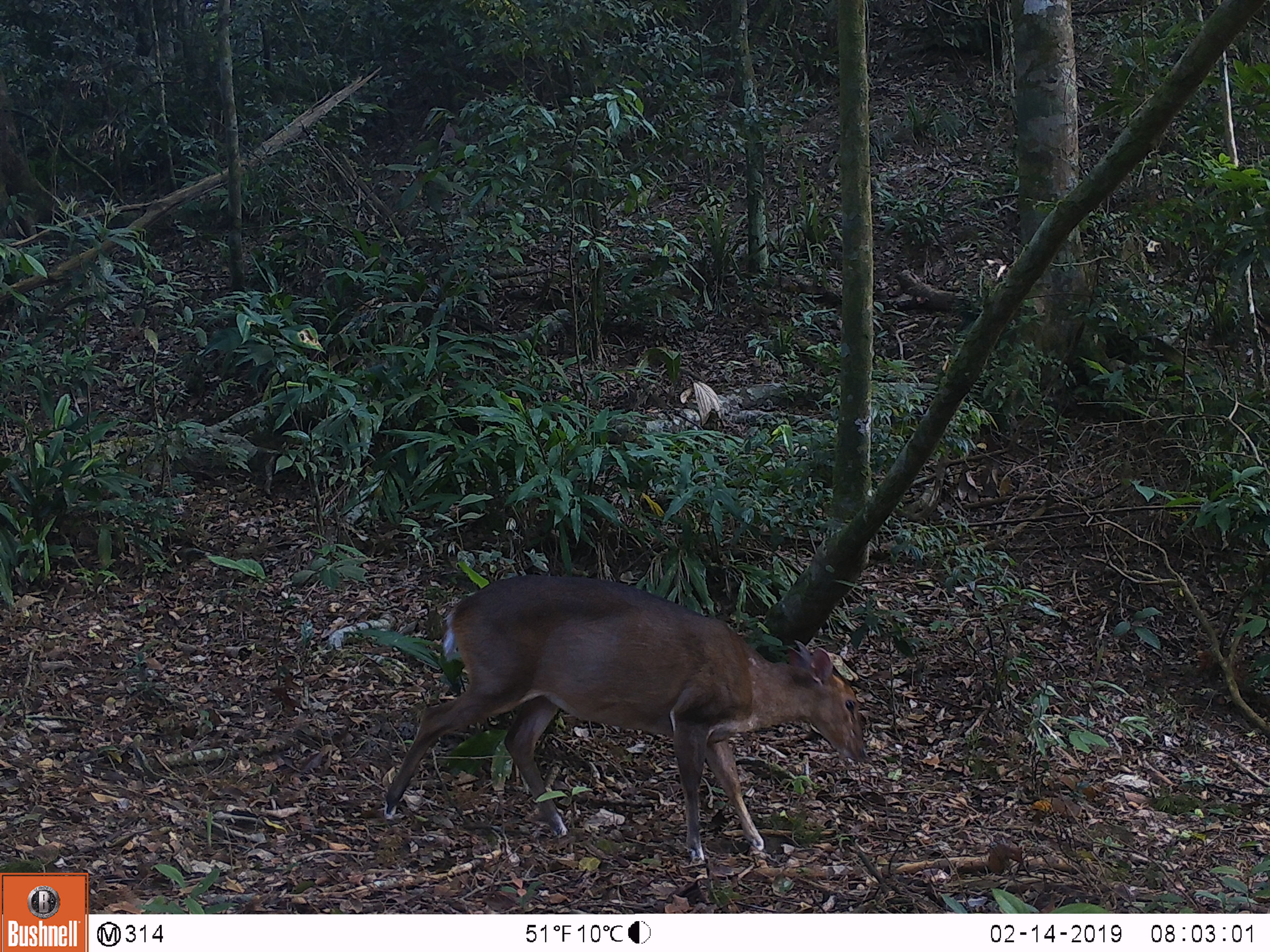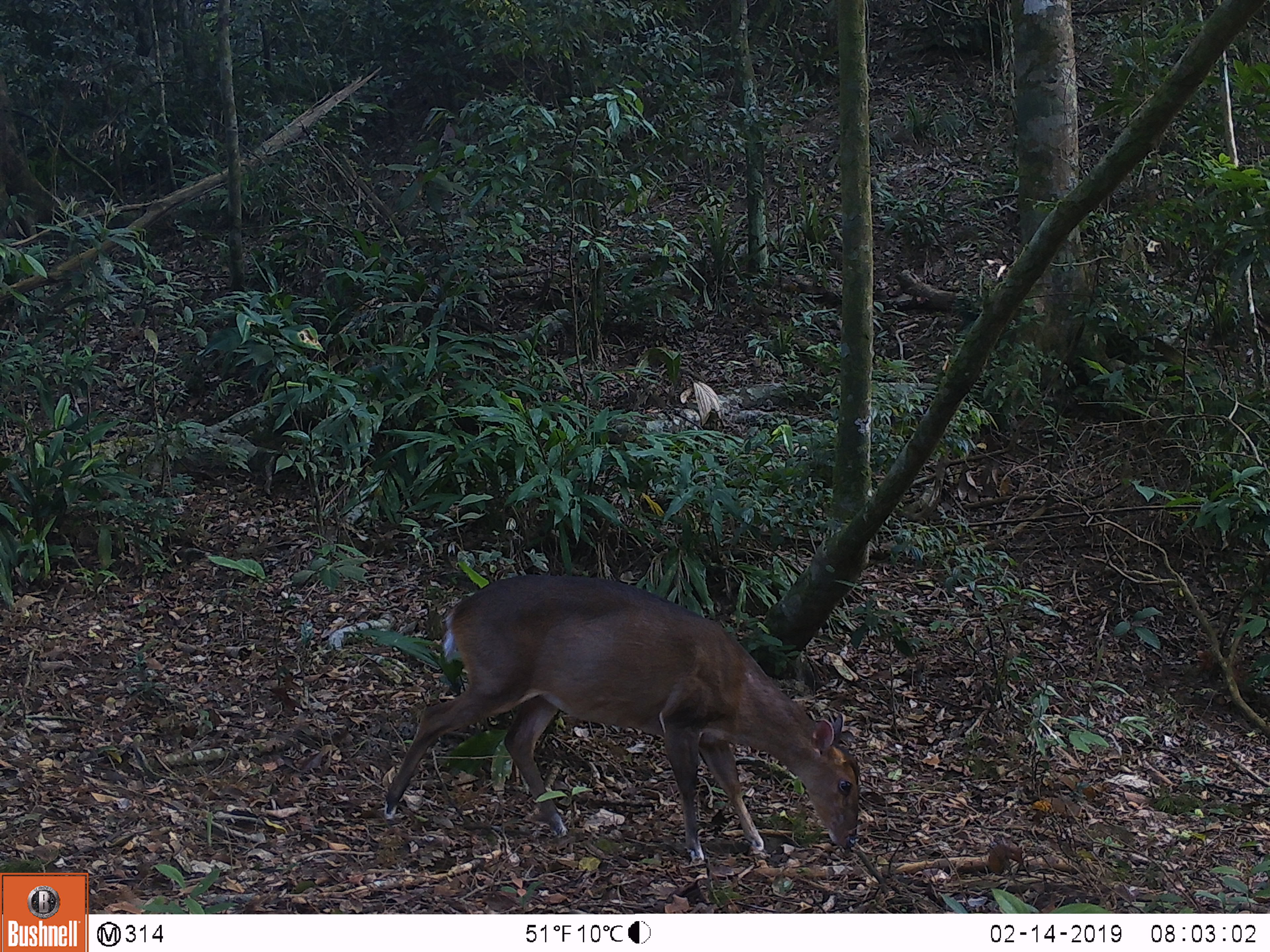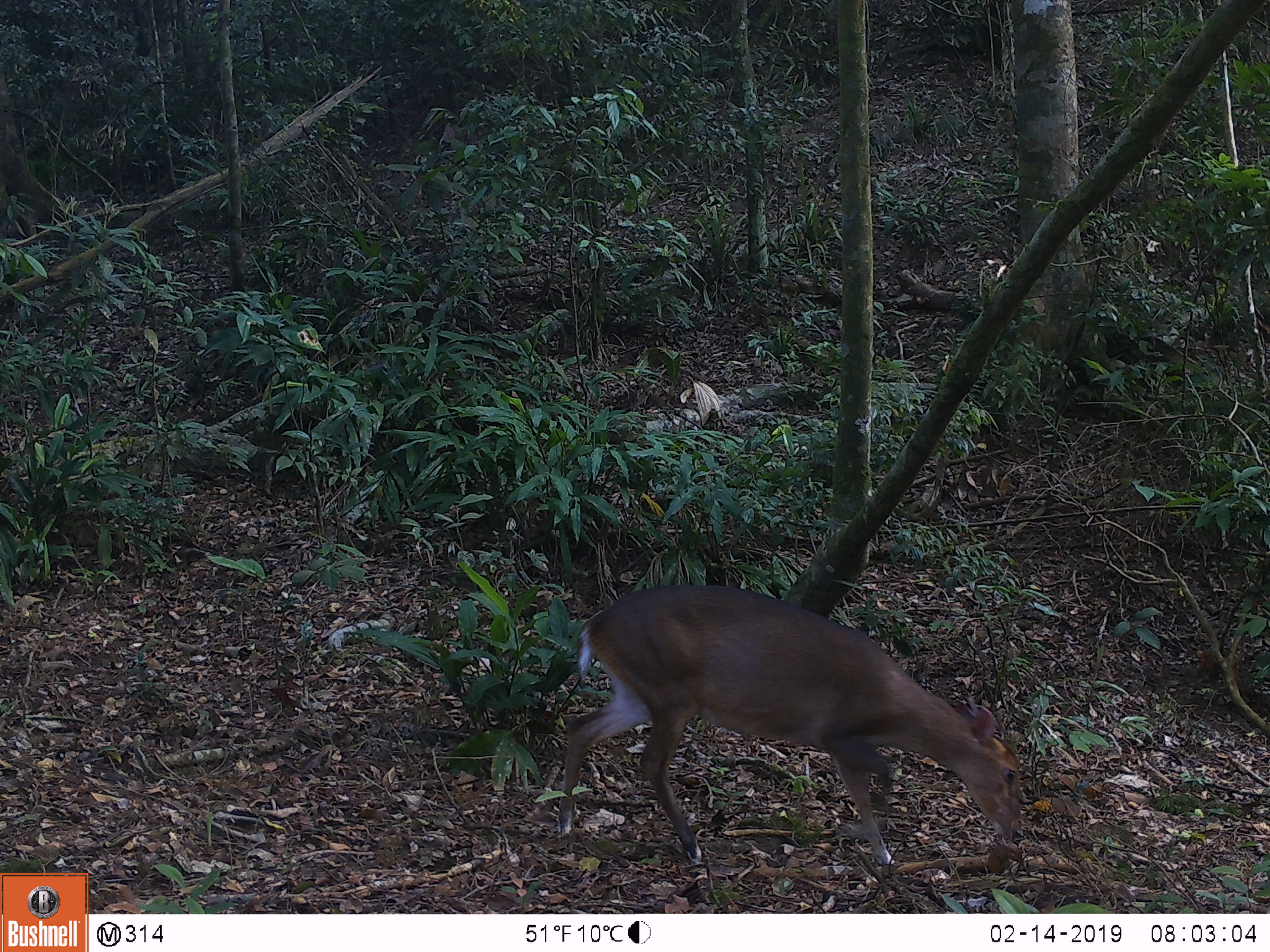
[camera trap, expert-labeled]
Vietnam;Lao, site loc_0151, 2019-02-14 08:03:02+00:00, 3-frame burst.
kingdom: Animalia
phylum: Chordata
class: Mammalia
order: Artiodactyla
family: Cervidae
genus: Muntiacus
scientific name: Muntiacus vuquangensis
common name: large-antlered muntjac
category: large antlered muntjac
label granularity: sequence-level